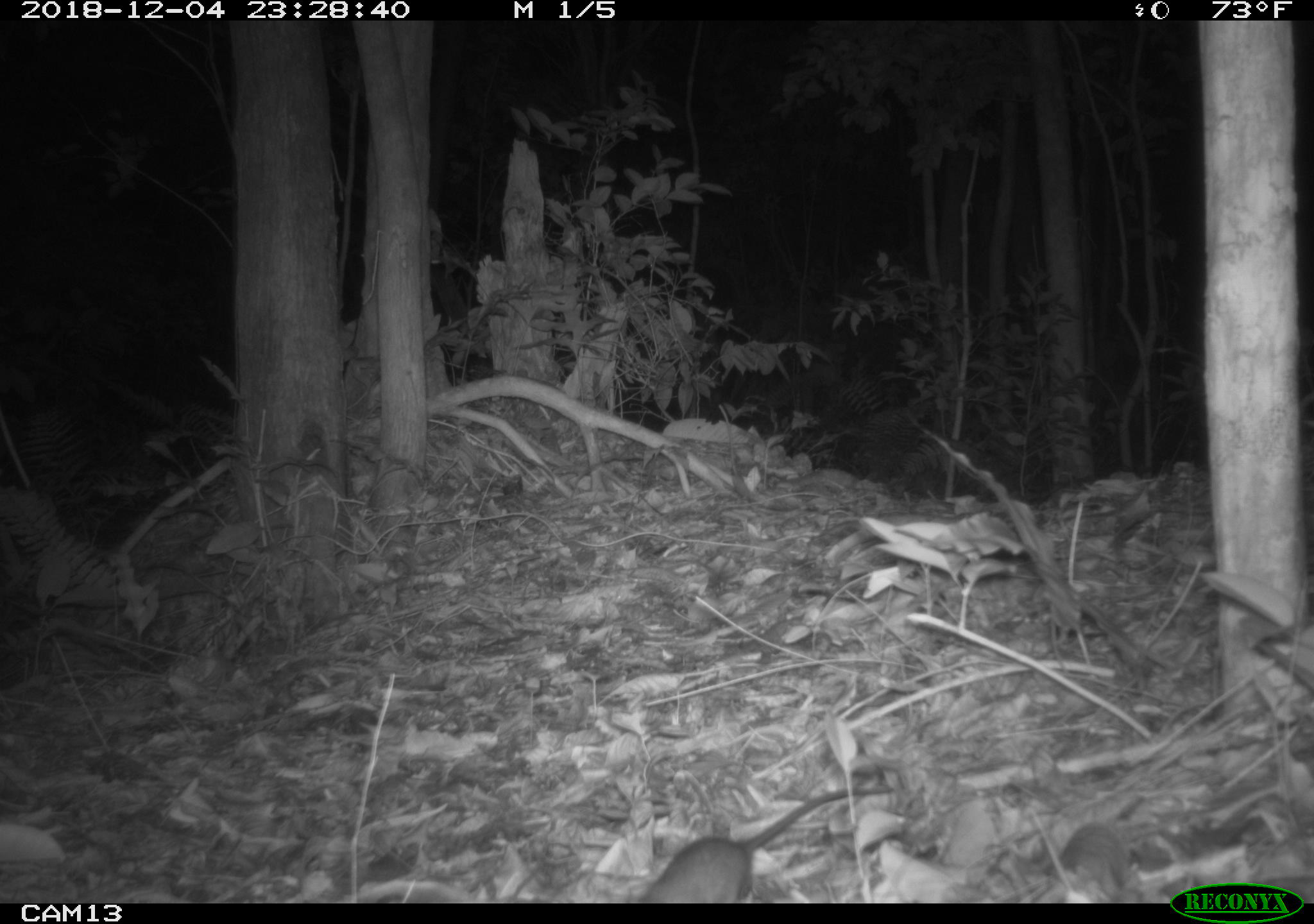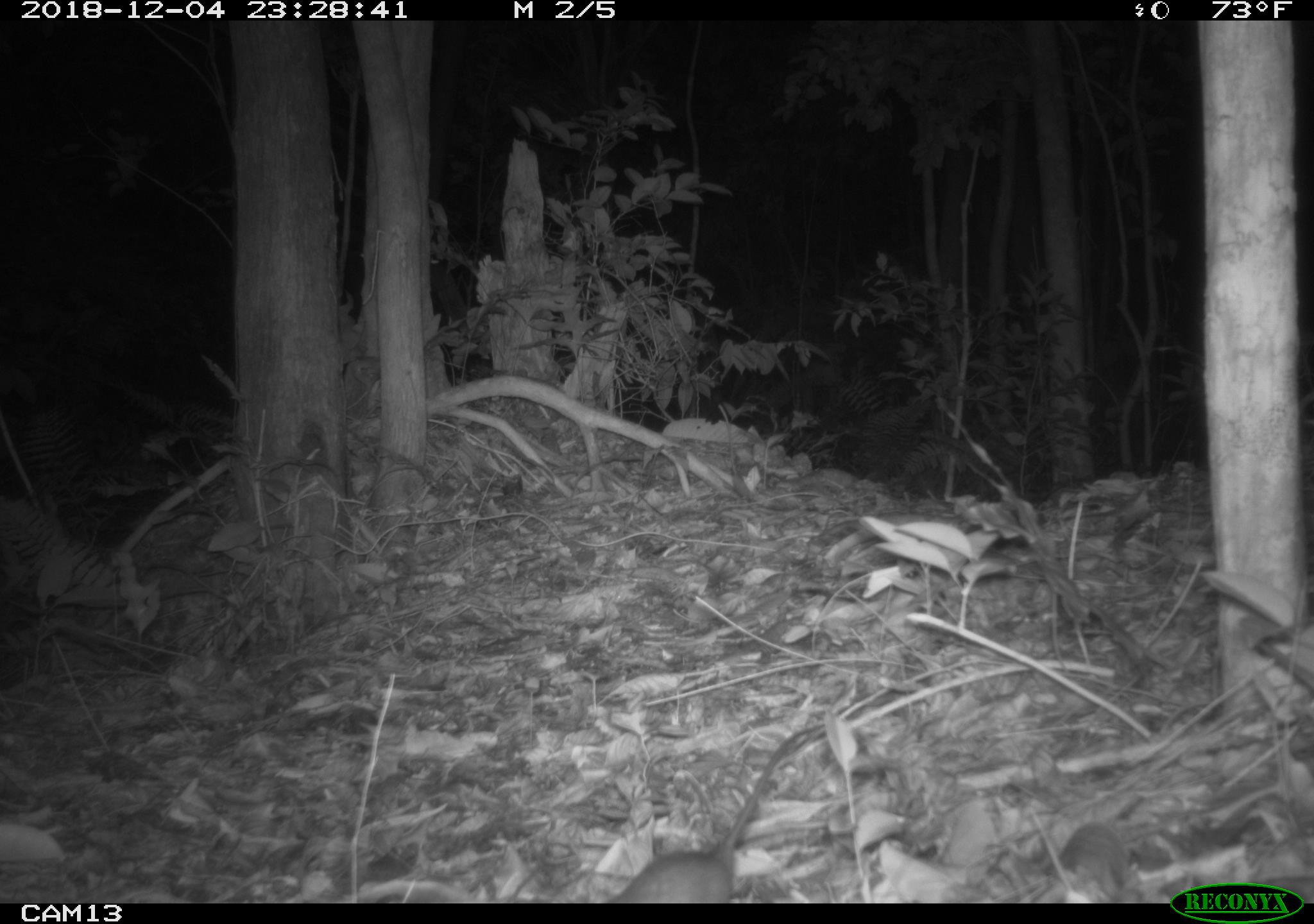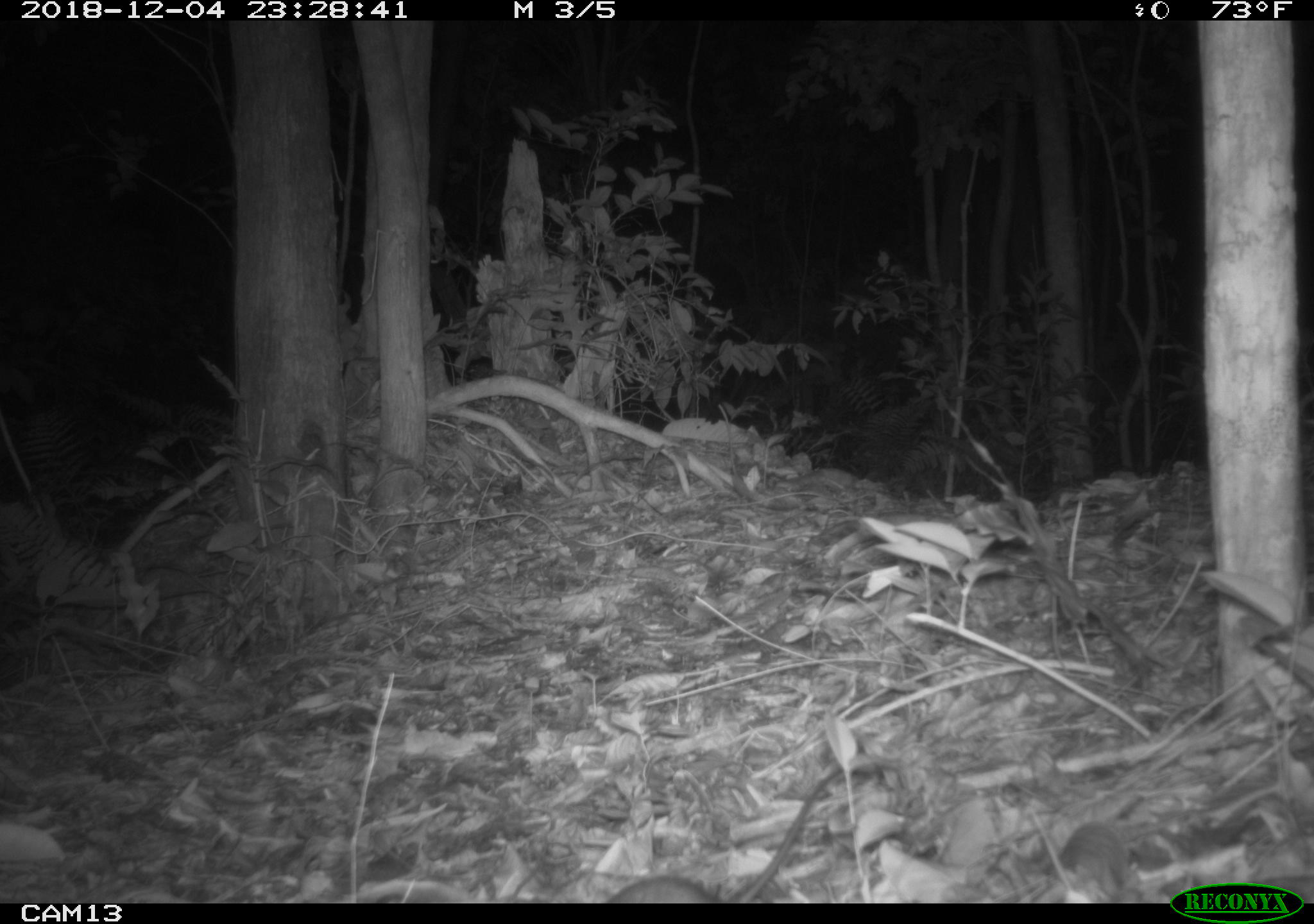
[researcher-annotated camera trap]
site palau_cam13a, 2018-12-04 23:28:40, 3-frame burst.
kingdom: Animalia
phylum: Chordata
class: Mammalia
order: Rodentia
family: Muridae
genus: Rattus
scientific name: Rattus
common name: rat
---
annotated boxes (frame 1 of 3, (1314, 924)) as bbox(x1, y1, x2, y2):
rat: bbox(629, 756, 903, 903)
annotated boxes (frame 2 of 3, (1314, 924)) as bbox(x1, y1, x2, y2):
rat: bbox(602, 722, 814, 903)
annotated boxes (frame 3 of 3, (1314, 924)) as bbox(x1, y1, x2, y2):
rat: bbox(592, 742, 875, 905); bbox(1038, 769, 1171, 901)